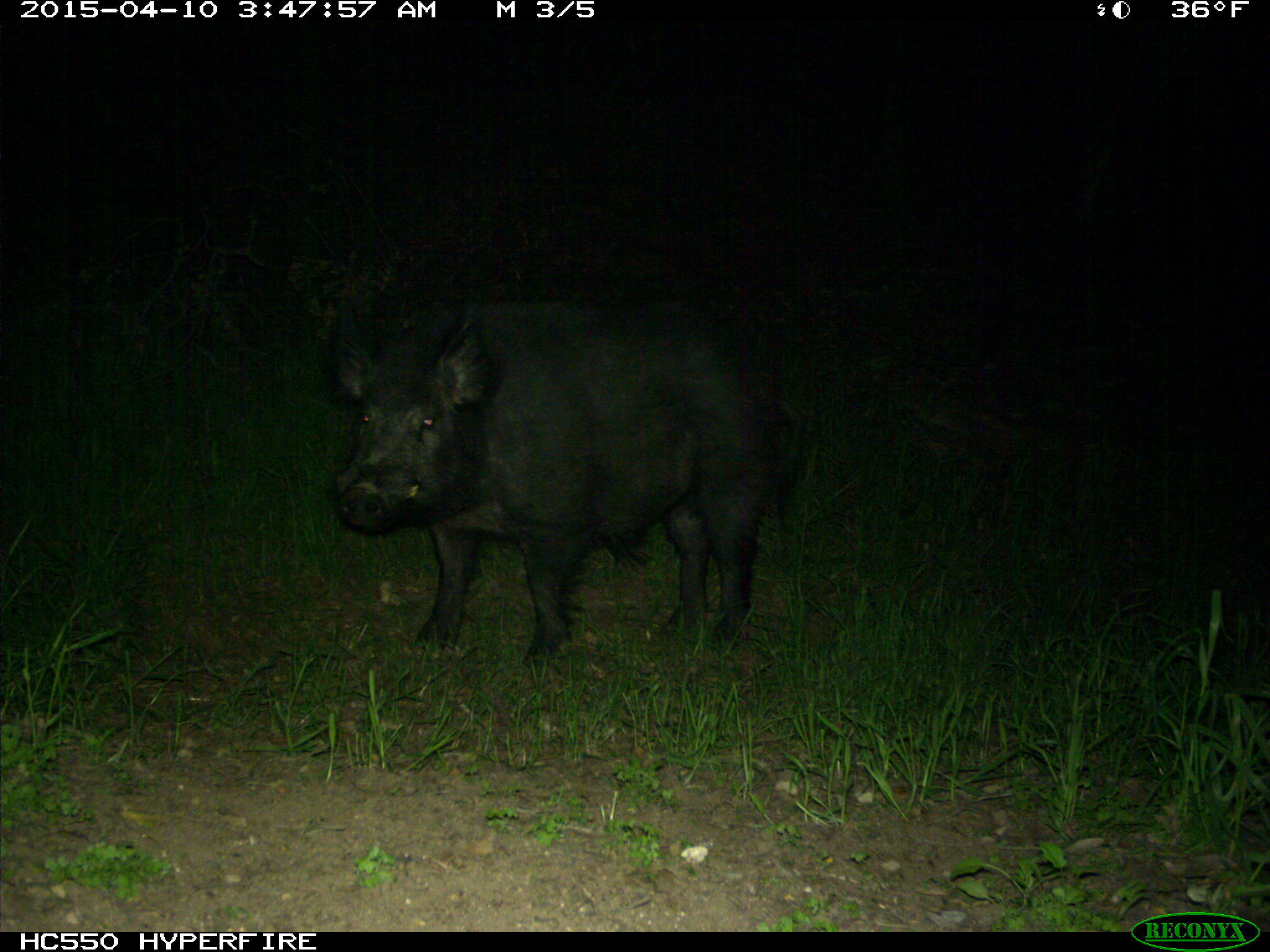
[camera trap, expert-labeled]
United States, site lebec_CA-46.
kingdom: Animalia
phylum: Chordata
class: Mammalia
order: Artiodactyla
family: Suidae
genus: Sus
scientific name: Sus scrofa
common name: wild boar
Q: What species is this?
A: Sus scrofa (wild boar).